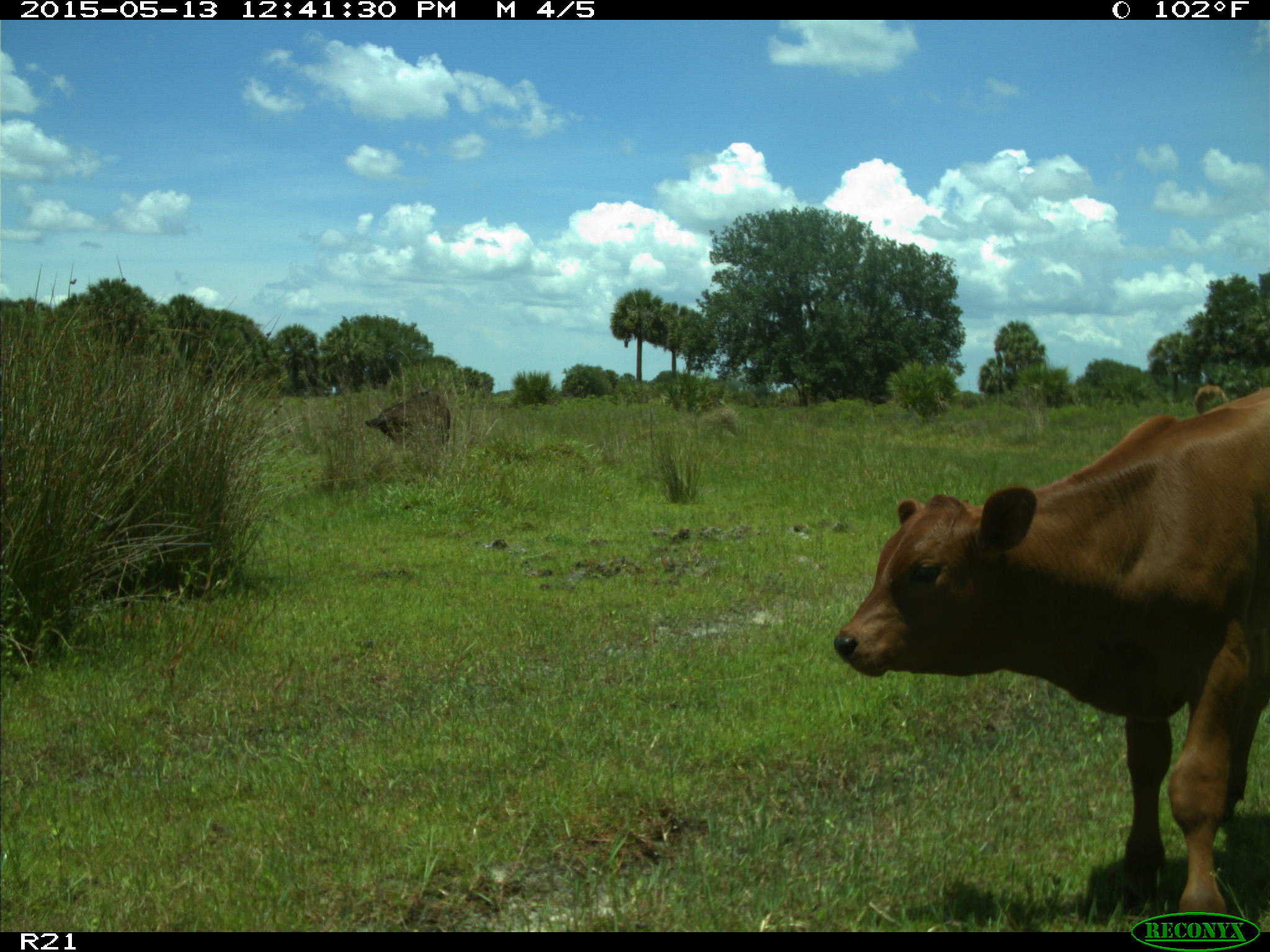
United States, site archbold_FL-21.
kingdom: Animalia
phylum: Chordata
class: Mammalia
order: Artiodactyla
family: Bovidae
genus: Bos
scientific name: Bos taurus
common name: domestic cow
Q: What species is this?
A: Bos taurus (domestic cow).